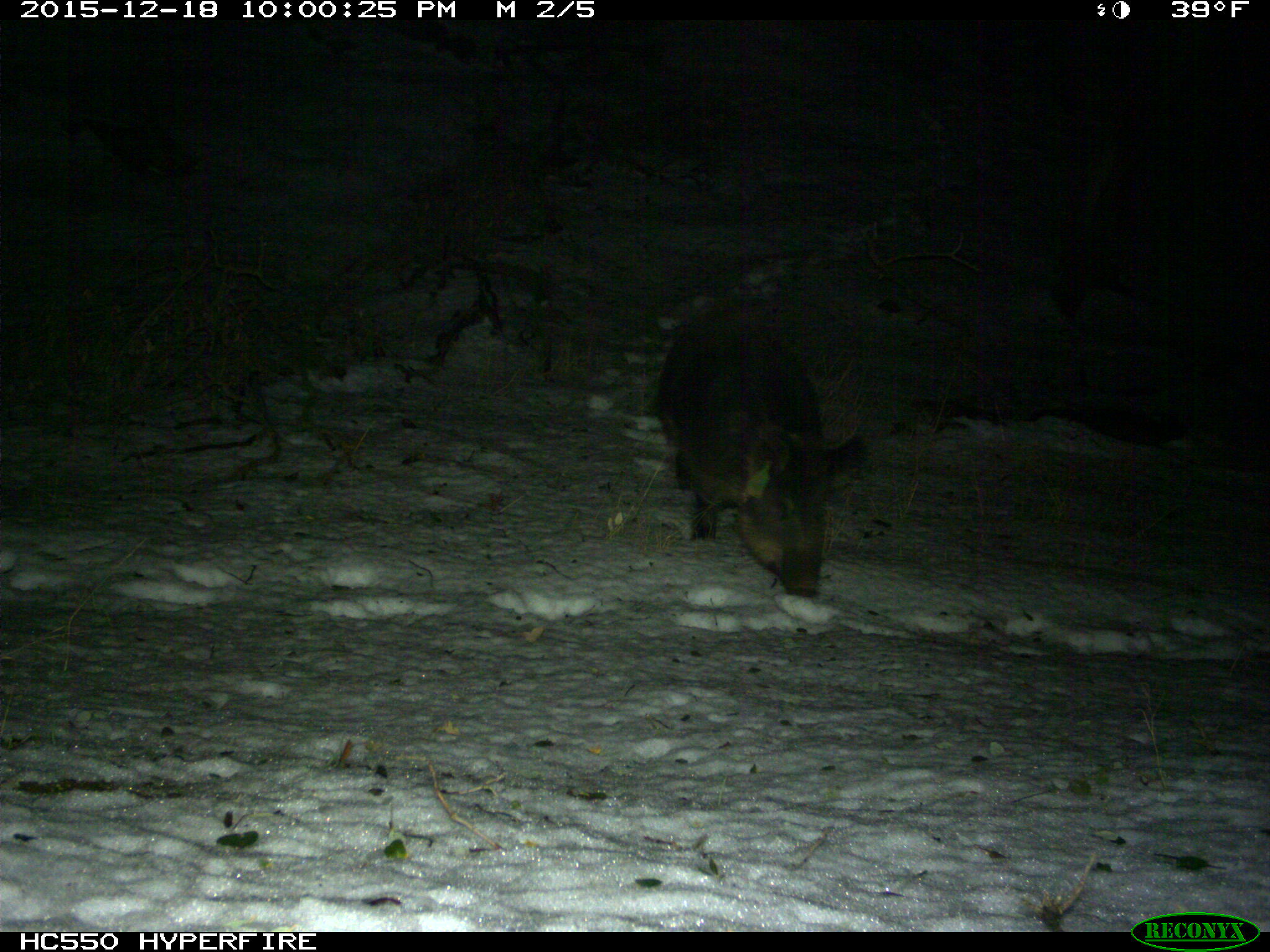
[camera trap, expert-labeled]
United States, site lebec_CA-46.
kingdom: Animalia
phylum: Chordata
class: Mammalia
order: Artiodactyla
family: Suidae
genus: Sus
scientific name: Sus scrofa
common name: wild boar